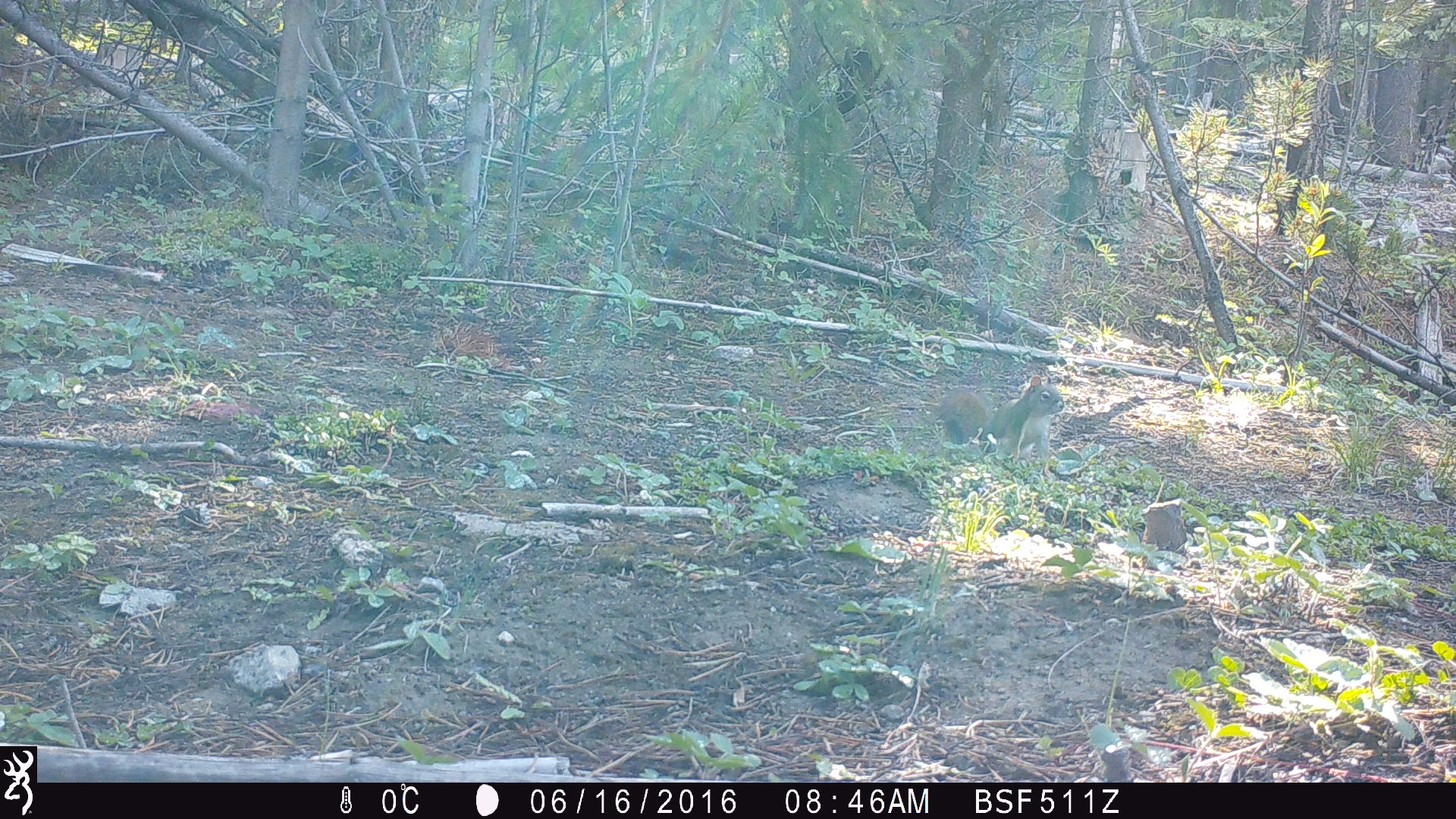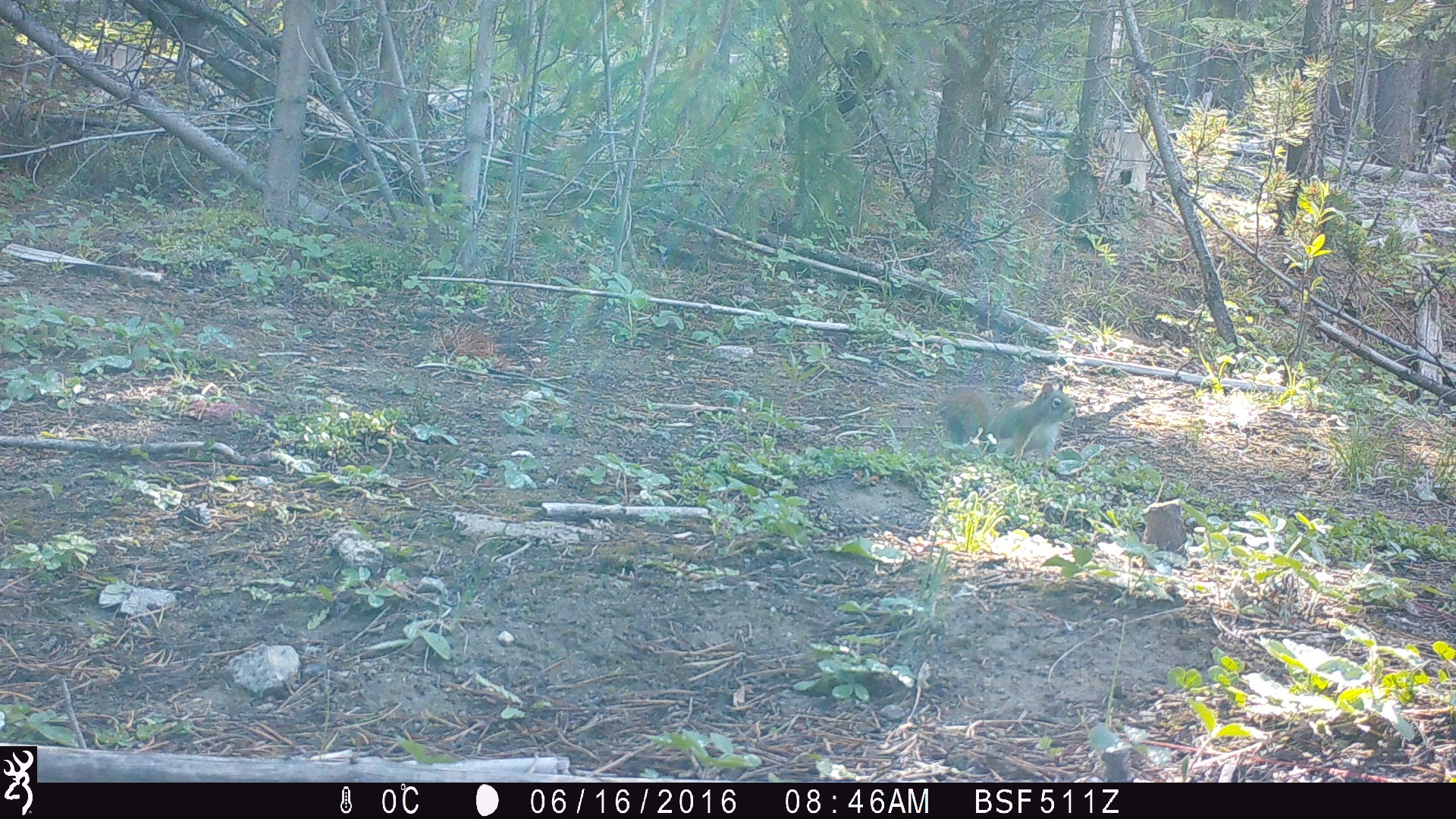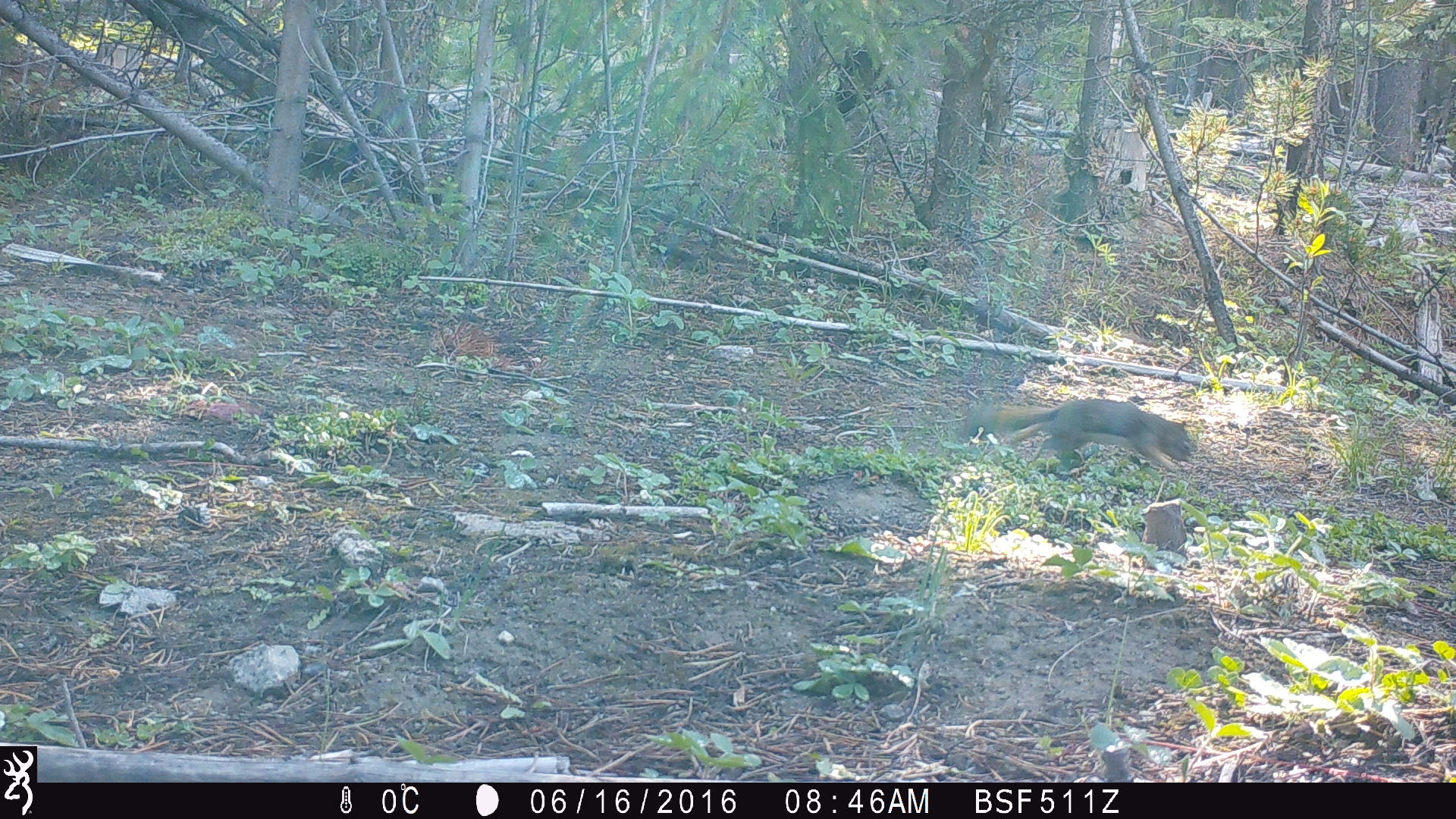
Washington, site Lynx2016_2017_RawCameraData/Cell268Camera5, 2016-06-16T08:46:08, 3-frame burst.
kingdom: Animalia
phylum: Chordata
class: Mammalia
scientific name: Mammalia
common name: small mammal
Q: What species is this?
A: Small mammal (Mammalia).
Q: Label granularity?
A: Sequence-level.